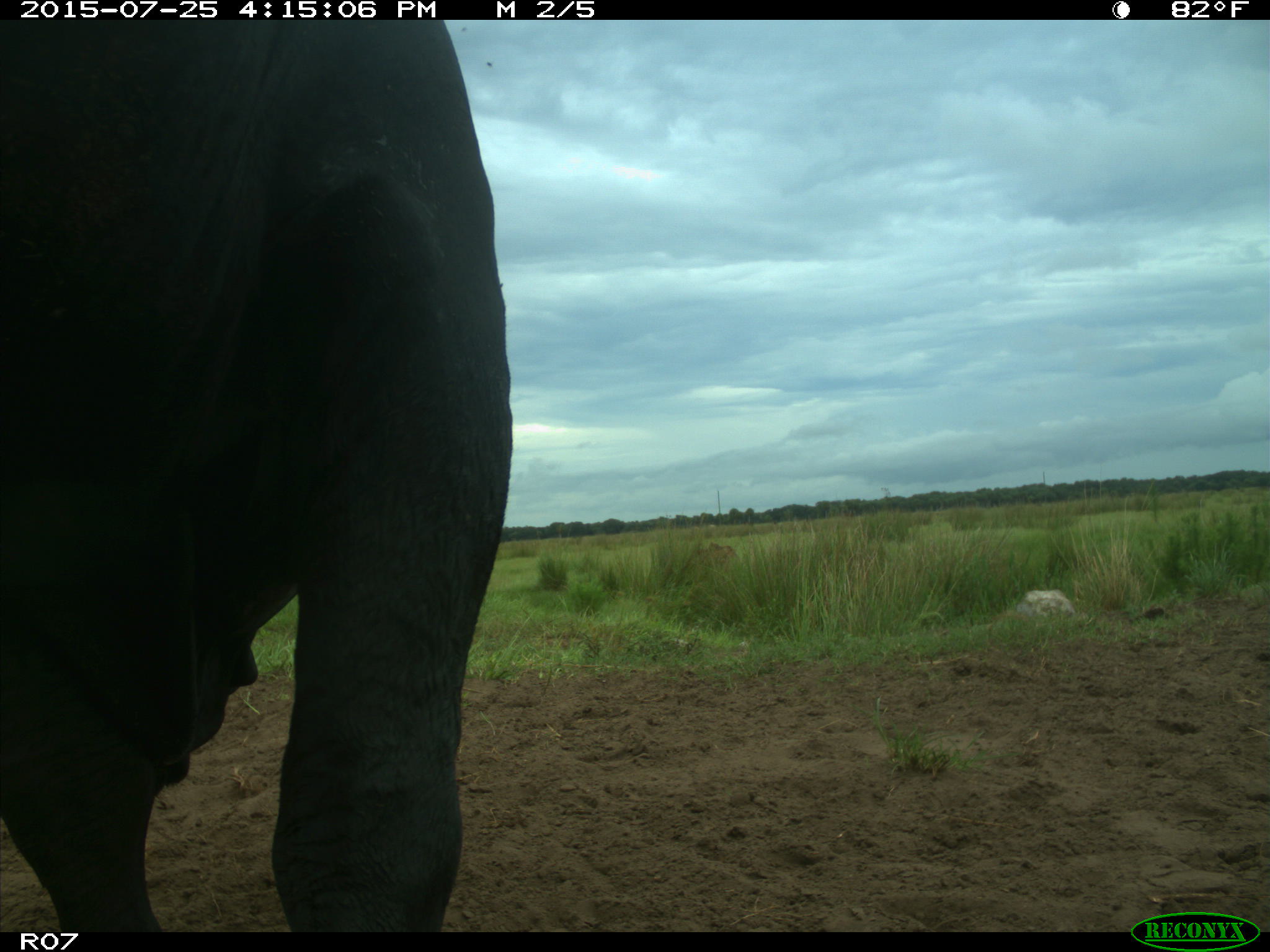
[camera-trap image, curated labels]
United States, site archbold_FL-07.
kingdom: Animalia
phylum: Chordata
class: Mammalia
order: Artiodactyla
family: Bovidae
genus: Bos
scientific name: Bos taurus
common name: domestic cow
Bos taurus (domestic cow).